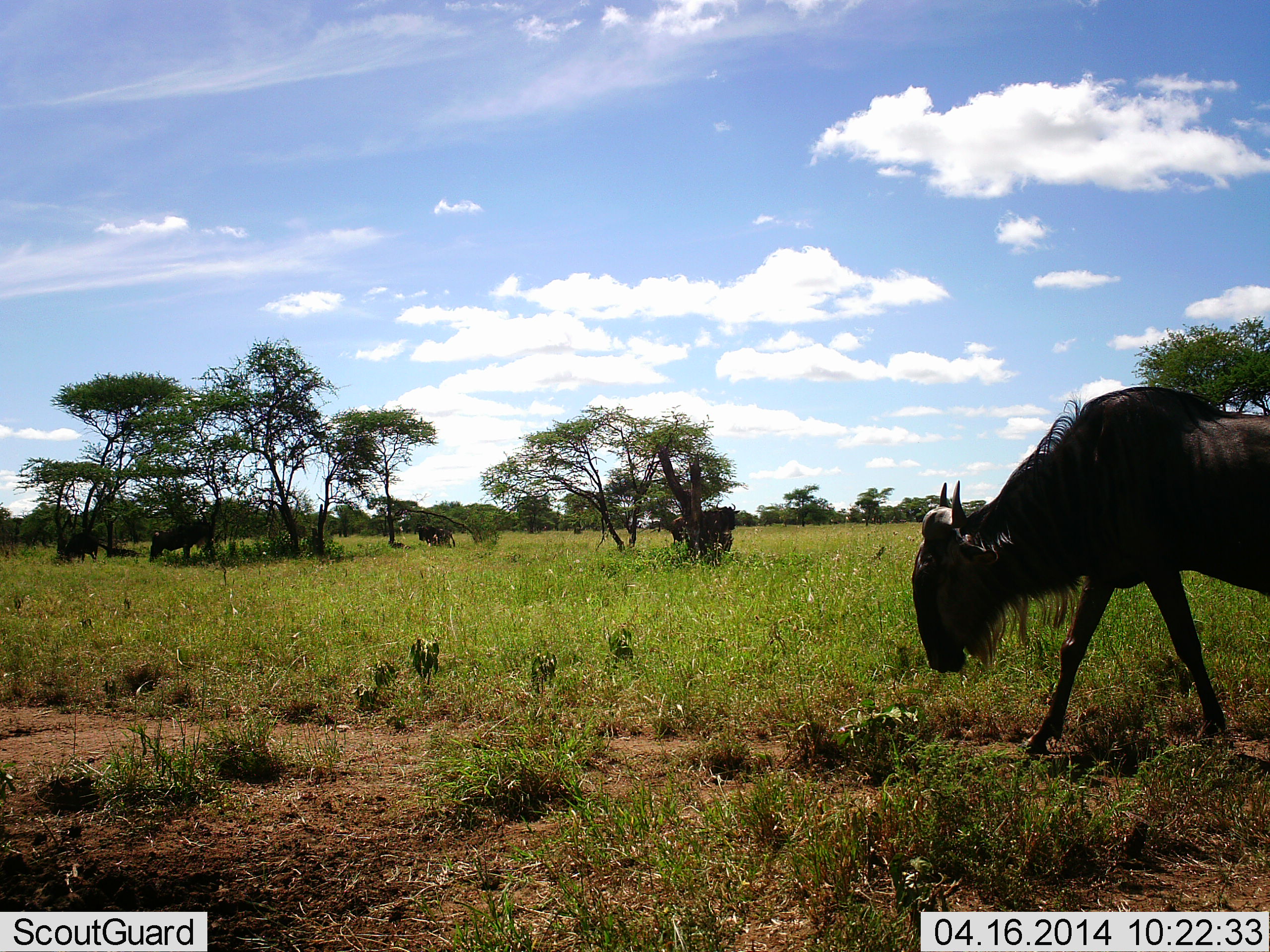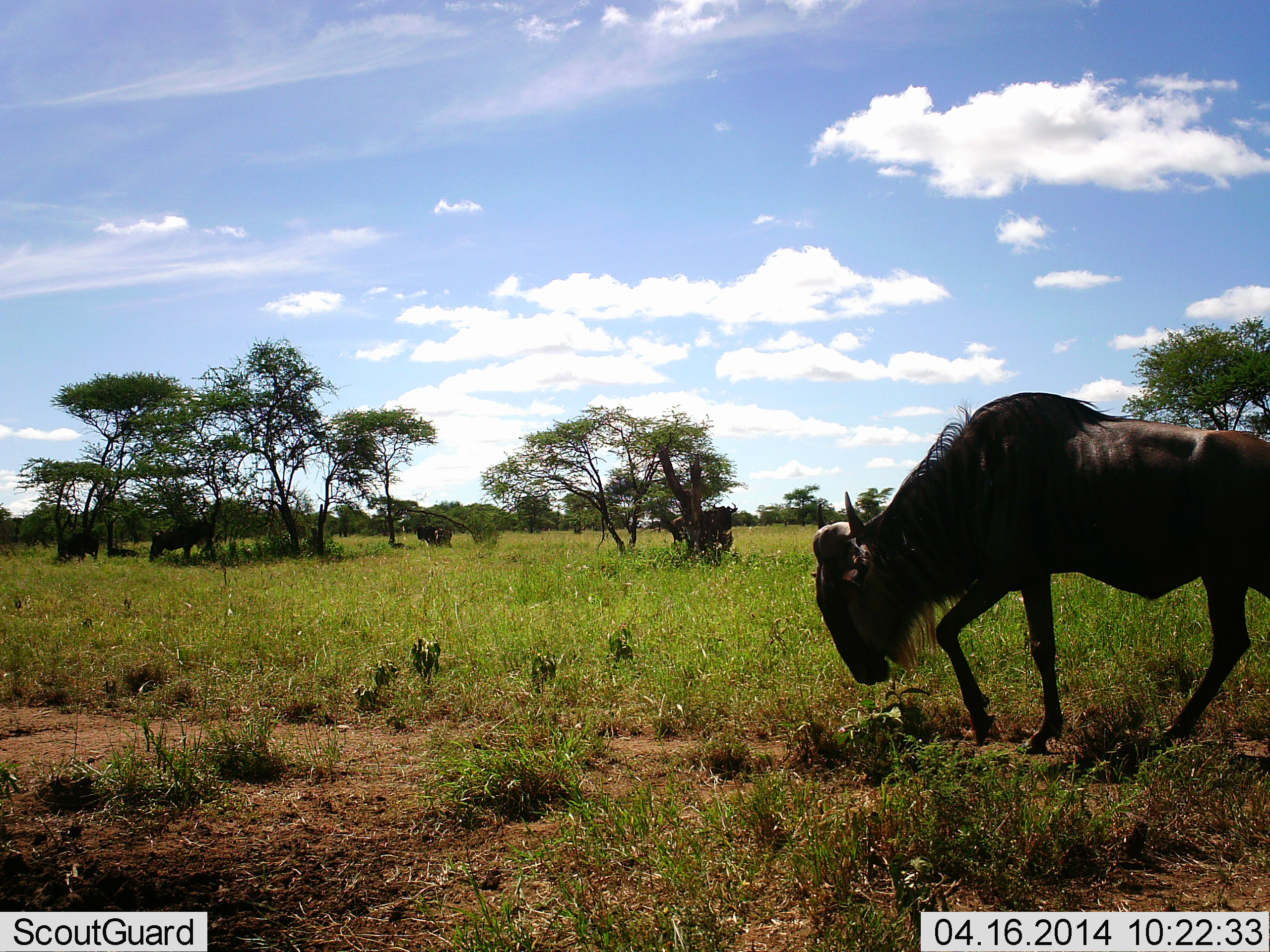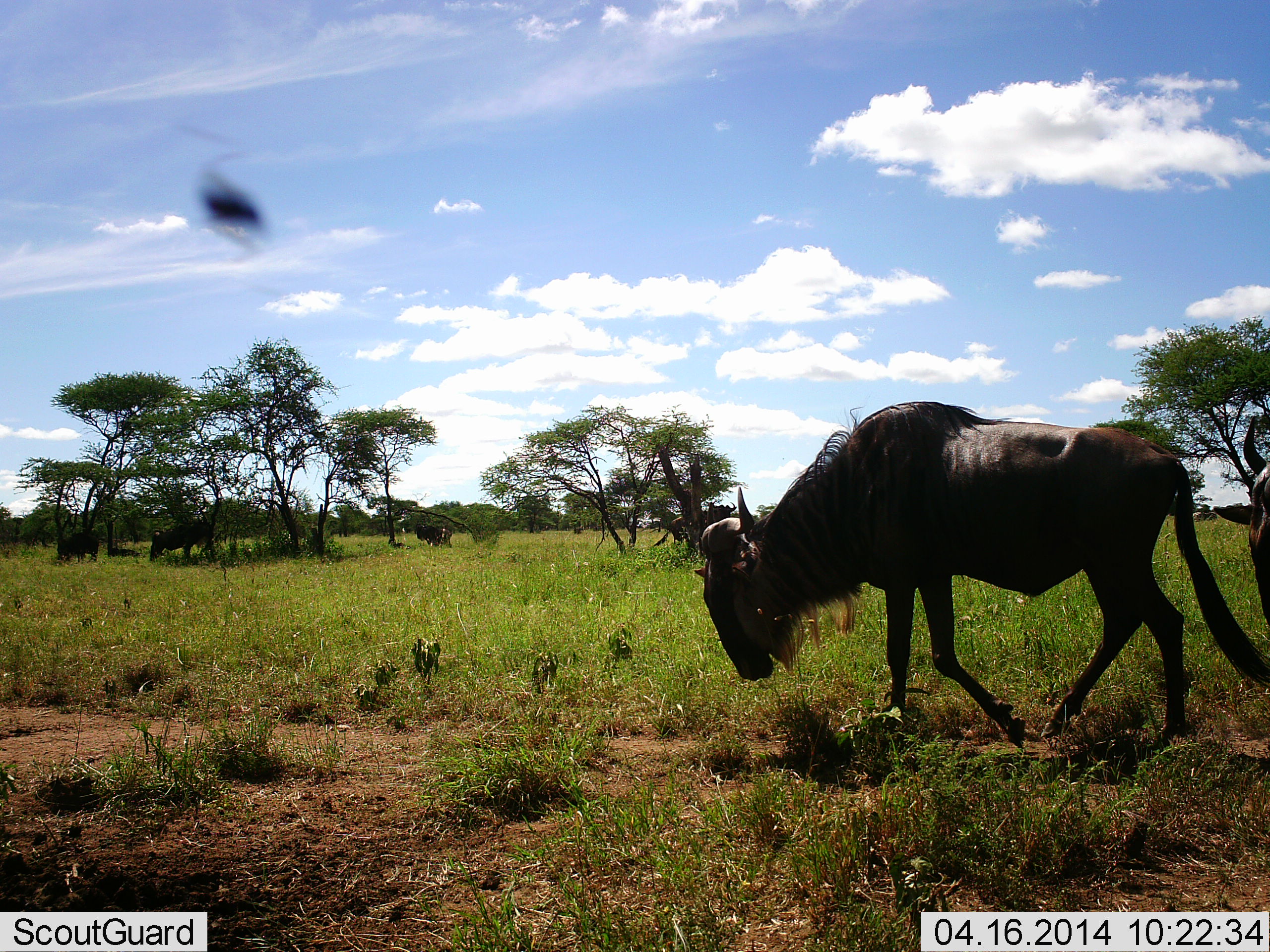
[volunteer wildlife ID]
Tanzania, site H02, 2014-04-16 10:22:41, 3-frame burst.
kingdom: Animalia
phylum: Chordata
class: Mammalia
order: Artiodactyla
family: Bovidae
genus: Connochaetes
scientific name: Connochaetes taurinus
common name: blue wildebeest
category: wildebeest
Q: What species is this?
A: Wildebeest (blue wildebeest) (Connochaetes taurinus).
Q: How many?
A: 5.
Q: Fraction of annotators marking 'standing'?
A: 33%.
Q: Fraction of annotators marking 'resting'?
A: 8%.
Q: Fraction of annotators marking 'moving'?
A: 67%.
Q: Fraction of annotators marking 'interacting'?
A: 0%.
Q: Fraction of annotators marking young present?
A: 0%.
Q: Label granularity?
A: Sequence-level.